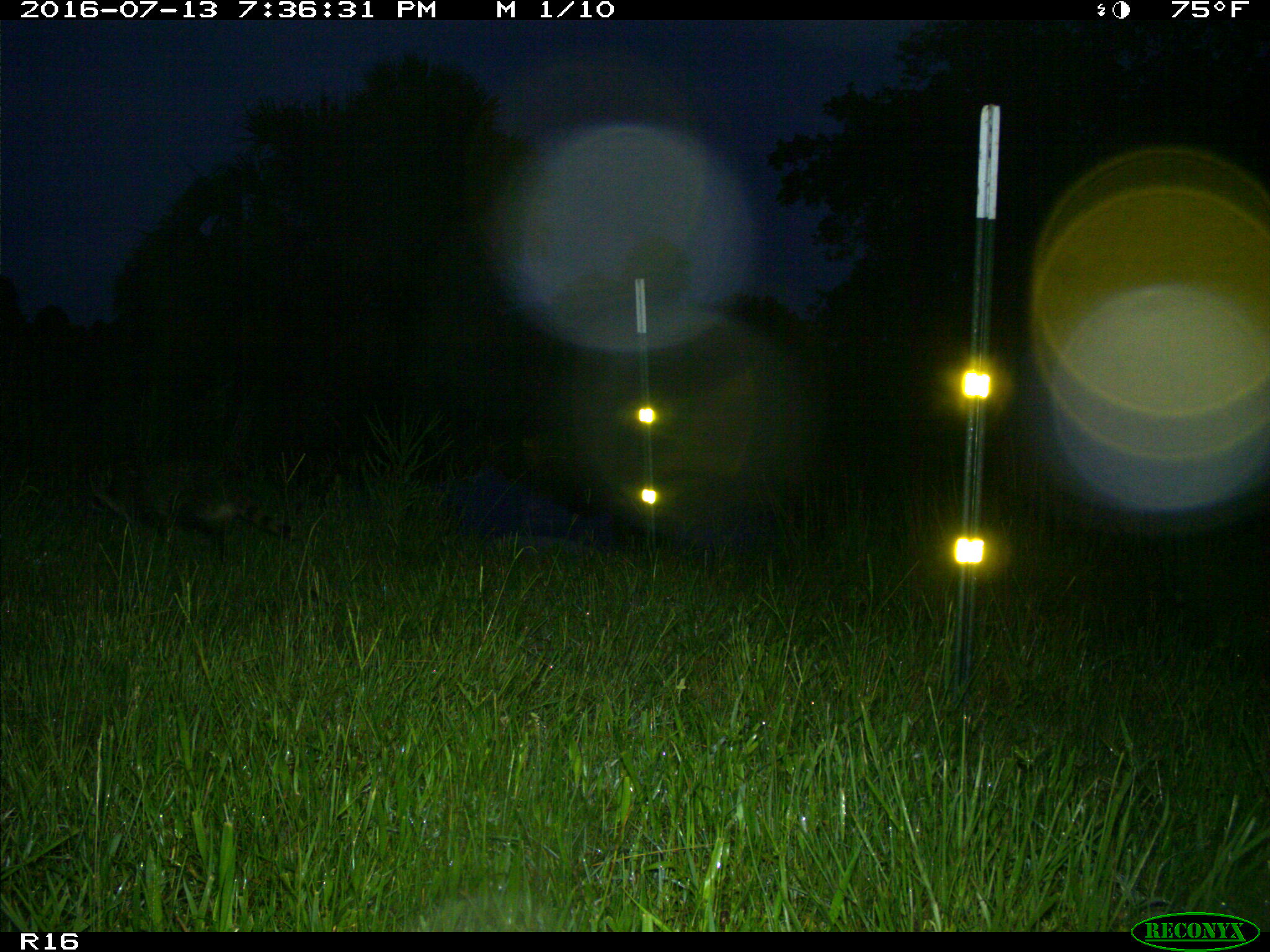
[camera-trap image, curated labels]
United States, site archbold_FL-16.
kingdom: Animalia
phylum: Chordata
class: Mammalia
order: Carnivora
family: Procyonidae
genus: Procyon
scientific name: Procyon lotor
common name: common raccoon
Procyon lotor (common raccoon).